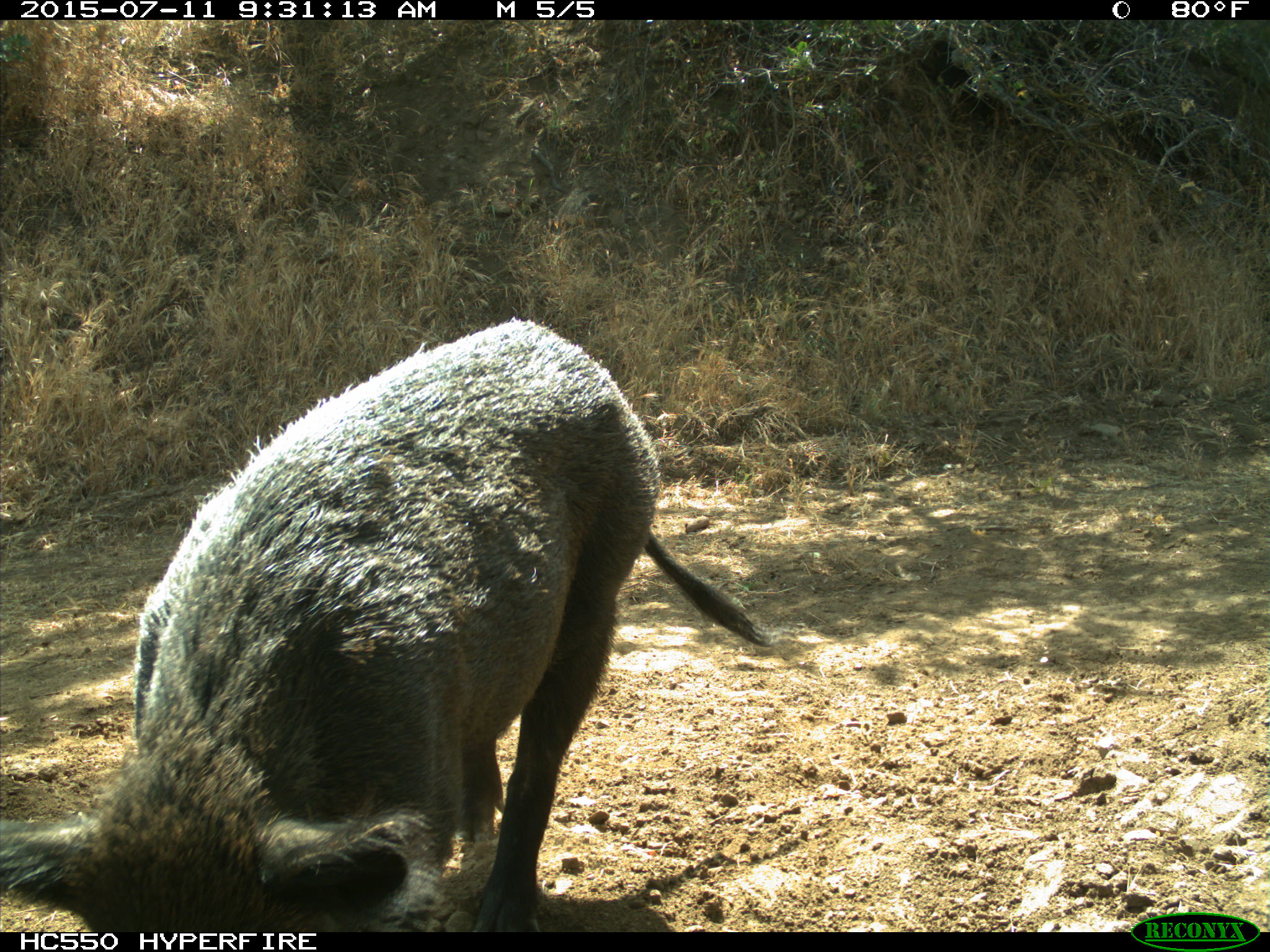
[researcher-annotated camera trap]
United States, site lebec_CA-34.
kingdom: Animalia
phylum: Chordata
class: Mammalia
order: Artiodactyla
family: Suidae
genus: Sus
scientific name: Sus scrofa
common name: wild boar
Sus scrofa (wild boar).